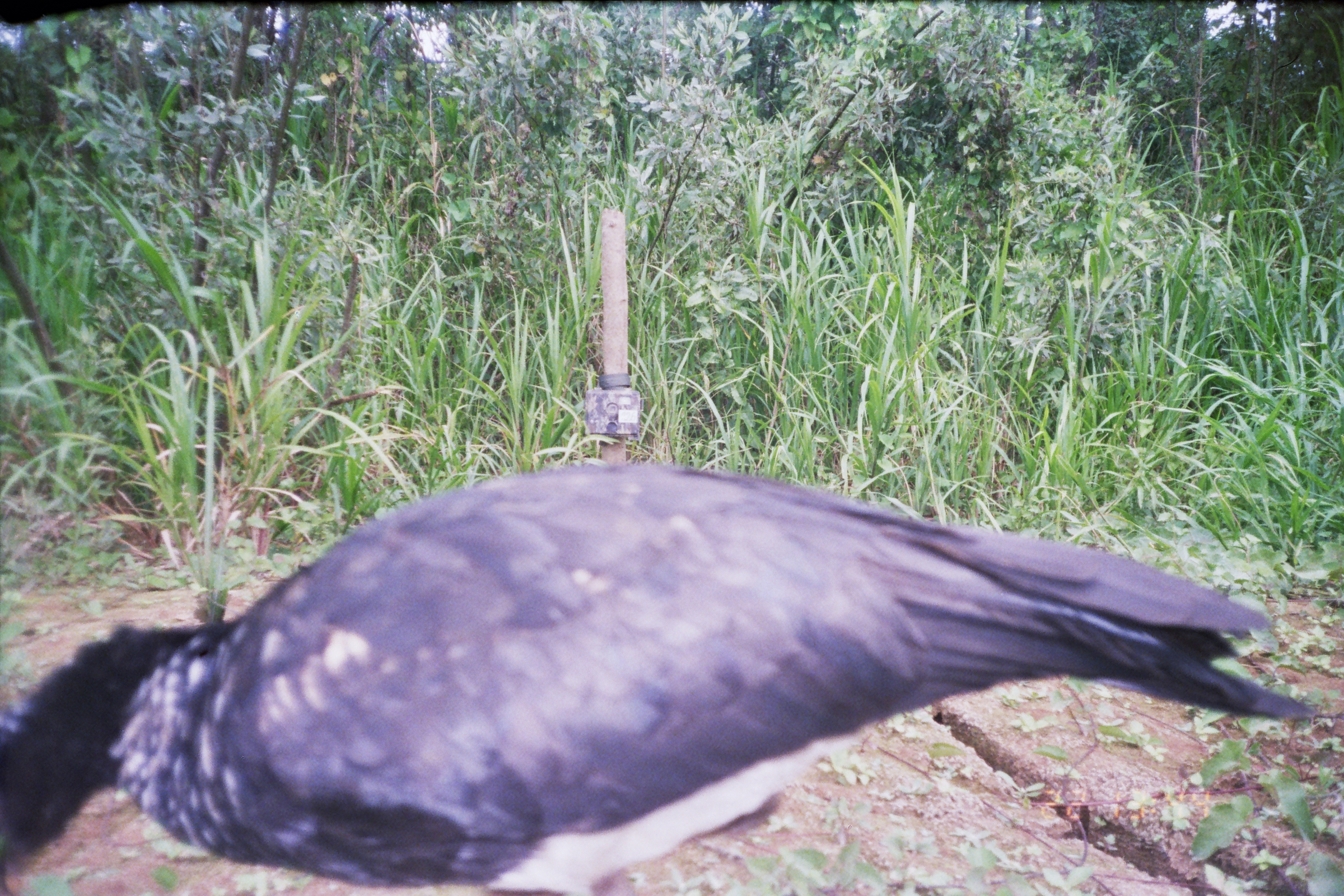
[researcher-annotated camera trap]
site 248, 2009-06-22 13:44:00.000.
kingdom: Animalia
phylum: Chordata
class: Aves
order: Anseriformes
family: Anhimidae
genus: Anhima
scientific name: Anhima cornuta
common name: horned screamer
Anhima cornuta (horned screamer).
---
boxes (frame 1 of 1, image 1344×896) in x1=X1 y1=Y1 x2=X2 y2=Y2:
anhima cornuta: x1=0 y1=464 x2=1320 y2=896